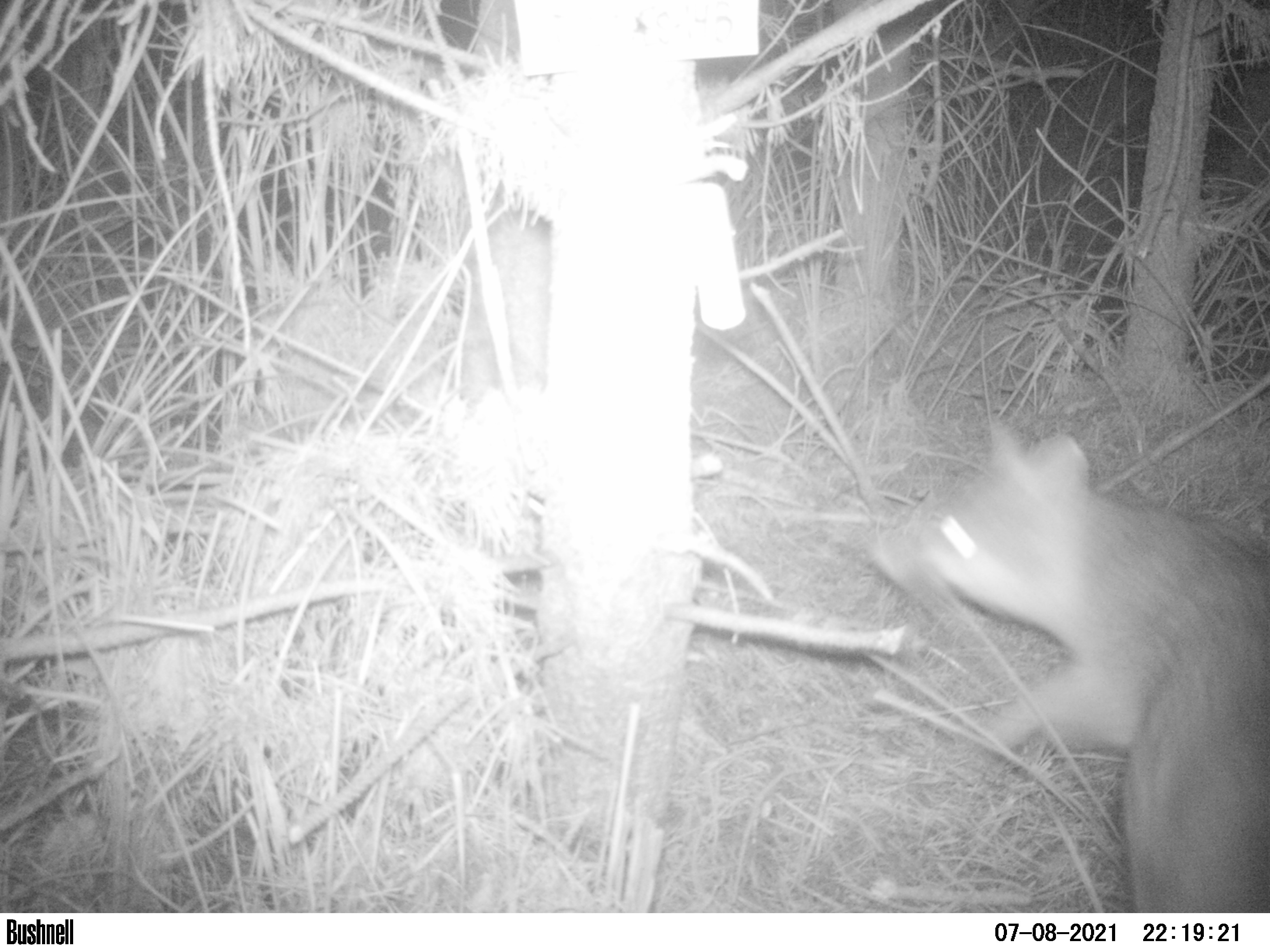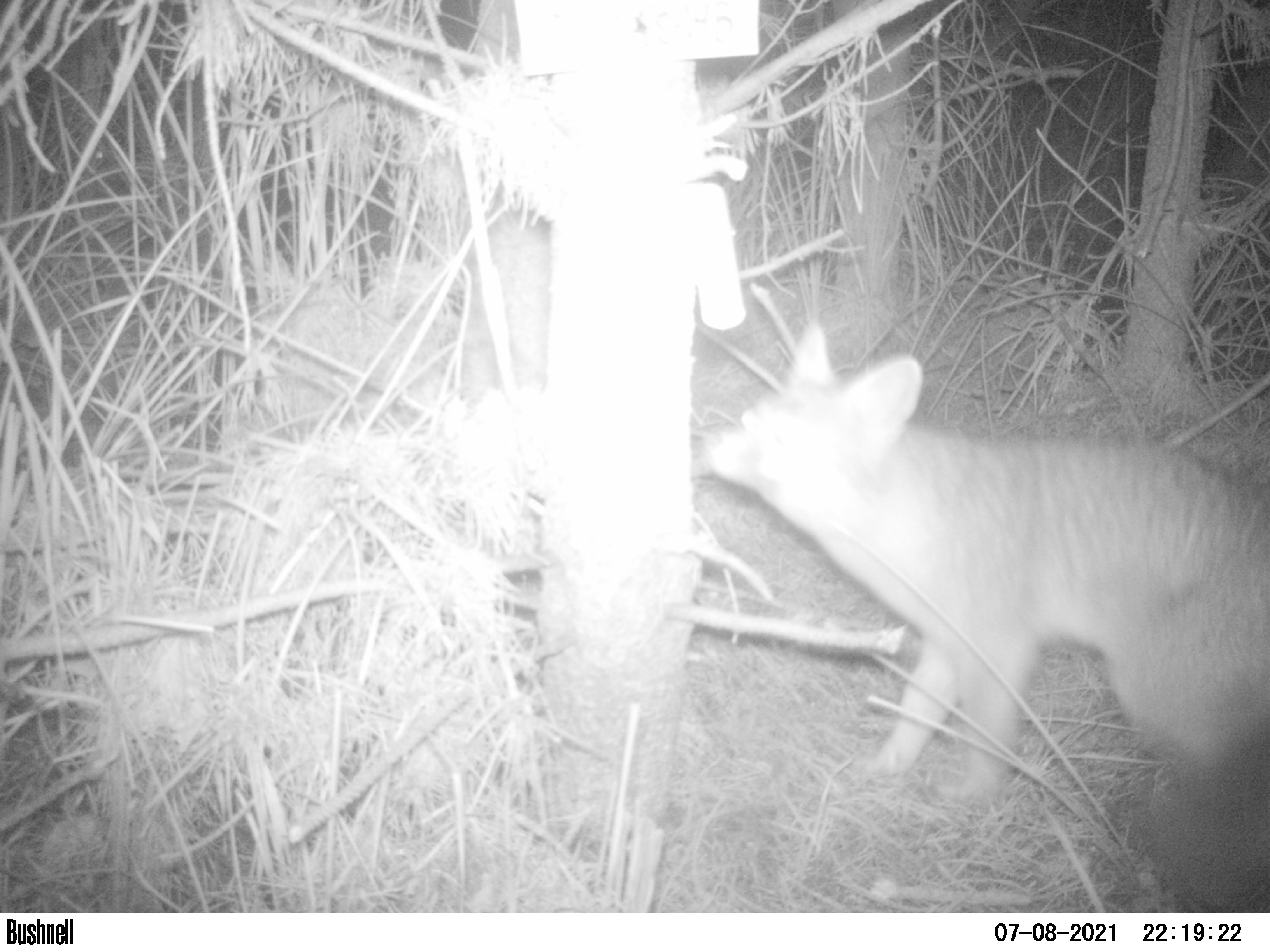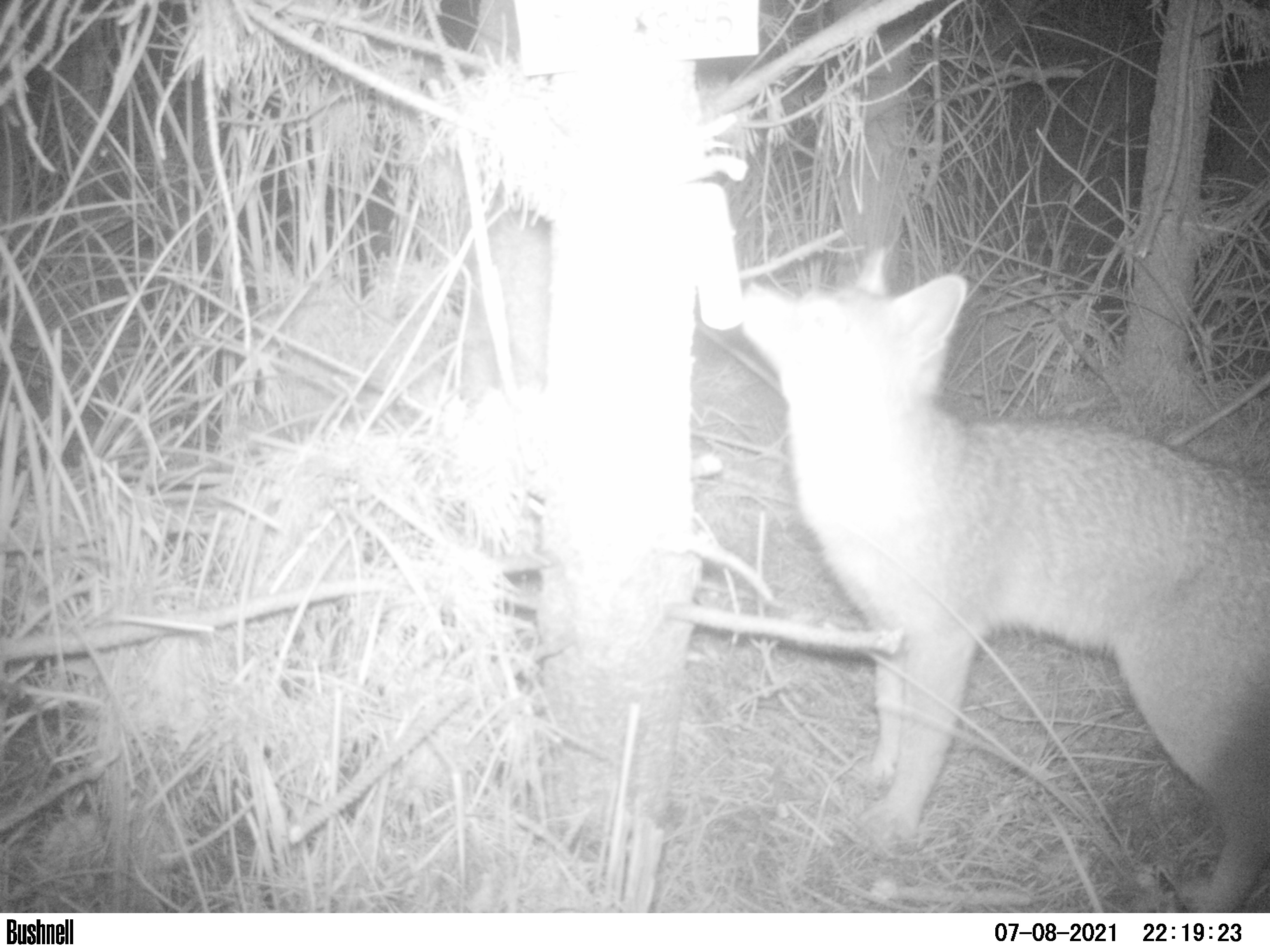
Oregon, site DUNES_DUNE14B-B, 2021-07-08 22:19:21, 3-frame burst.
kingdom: Animalia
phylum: Chordata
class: Mammalia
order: Carnivora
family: Canidae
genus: Urocyon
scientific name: Urocyon cinereoargenteus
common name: gray fox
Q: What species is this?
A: Gray fox (Urocyon cinereoargenteus).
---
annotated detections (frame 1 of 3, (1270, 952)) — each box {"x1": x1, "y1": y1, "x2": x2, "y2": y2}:
gray fox: {"x1": 825, "y1": 401, "x2": 1265, "y2": 911}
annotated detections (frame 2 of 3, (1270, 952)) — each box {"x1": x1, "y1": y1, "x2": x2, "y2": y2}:
gray fox: {"x1": 689, "y1": 294, "x2": 1265, "y2": 820}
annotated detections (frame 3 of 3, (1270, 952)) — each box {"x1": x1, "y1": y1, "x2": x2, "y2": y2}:
gray fox: {"x1": 720, "y1": 261, "x2": 1265, "y2": 904}